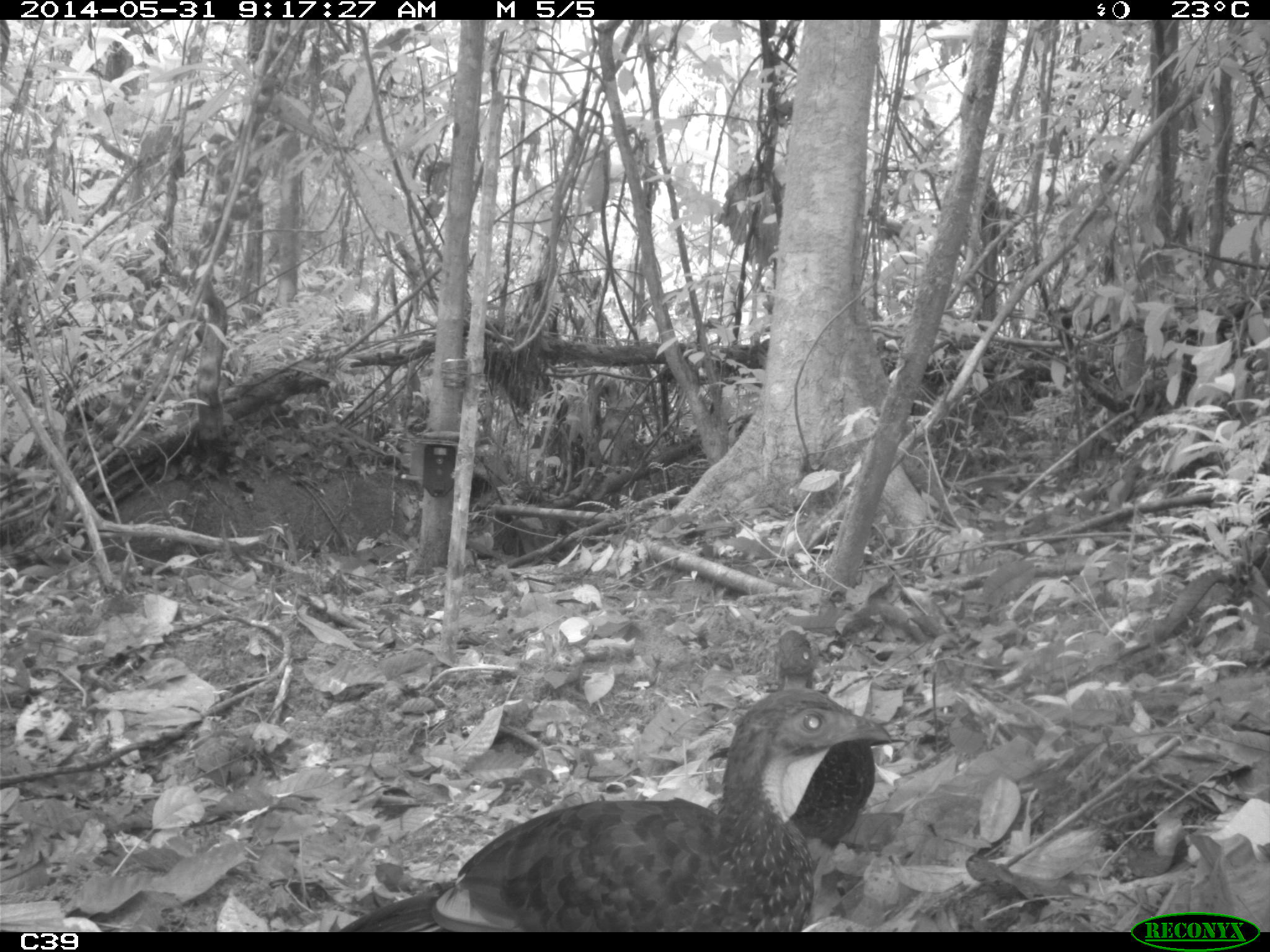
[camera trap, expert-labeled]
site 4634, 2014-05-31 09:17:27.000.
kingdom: Animalia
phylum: Chordata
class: Aves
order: Galliformes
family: Cracidae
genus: Penelope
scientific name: Penelope jacquacu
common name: spix's guan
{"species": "Penelope jacquacu (spix's guan)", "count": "2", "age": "adult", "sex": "female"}